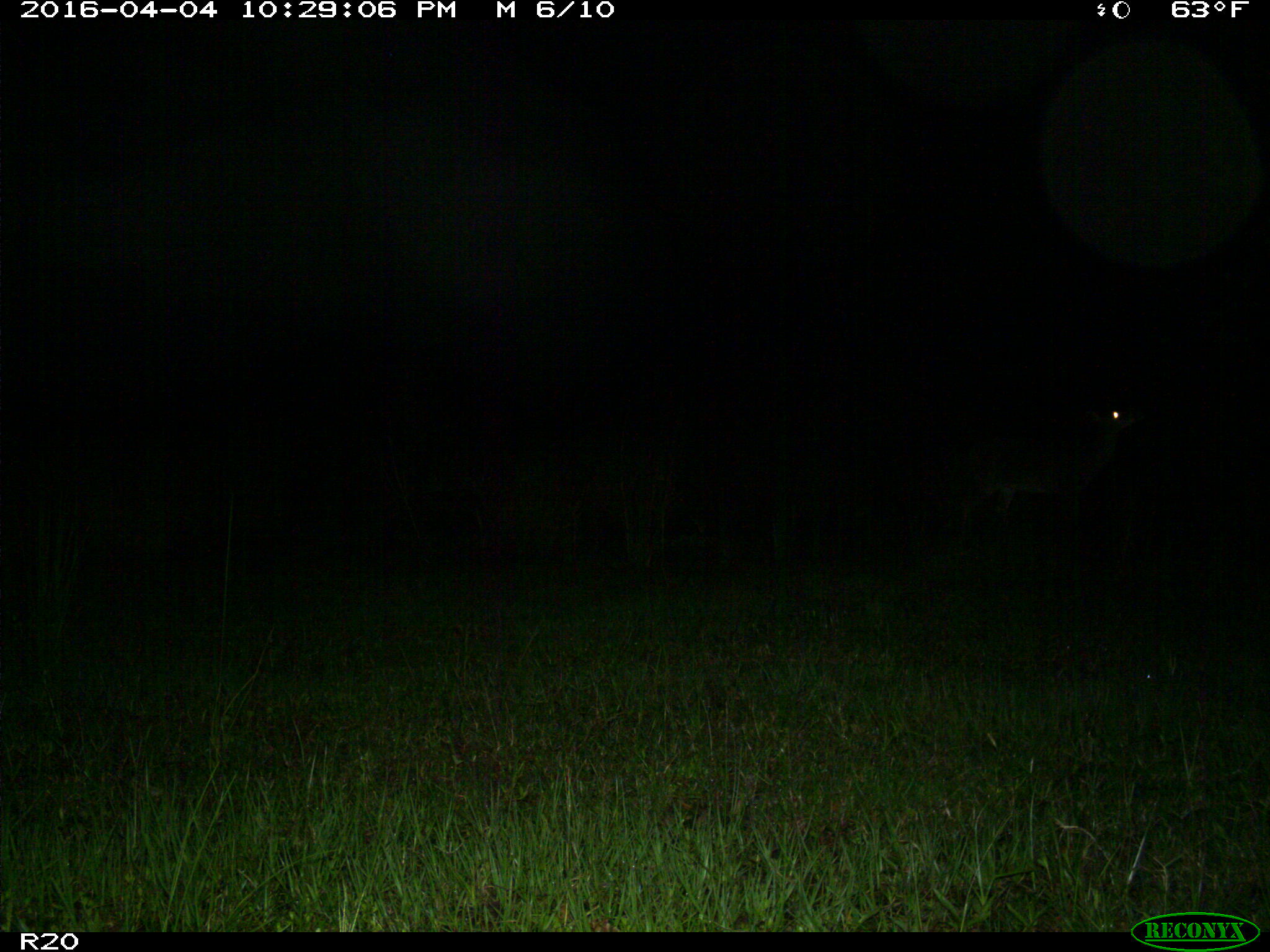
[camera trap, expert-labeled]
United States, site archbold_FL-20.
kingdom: Animalia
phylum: Chordata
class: Mammalia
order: Artiodactyla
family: Cervidae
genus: Odocoileus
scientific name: Odocoileus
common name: deer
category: unidentified deer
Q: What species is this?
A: Unidentified deer (deer) (Odocoileus).